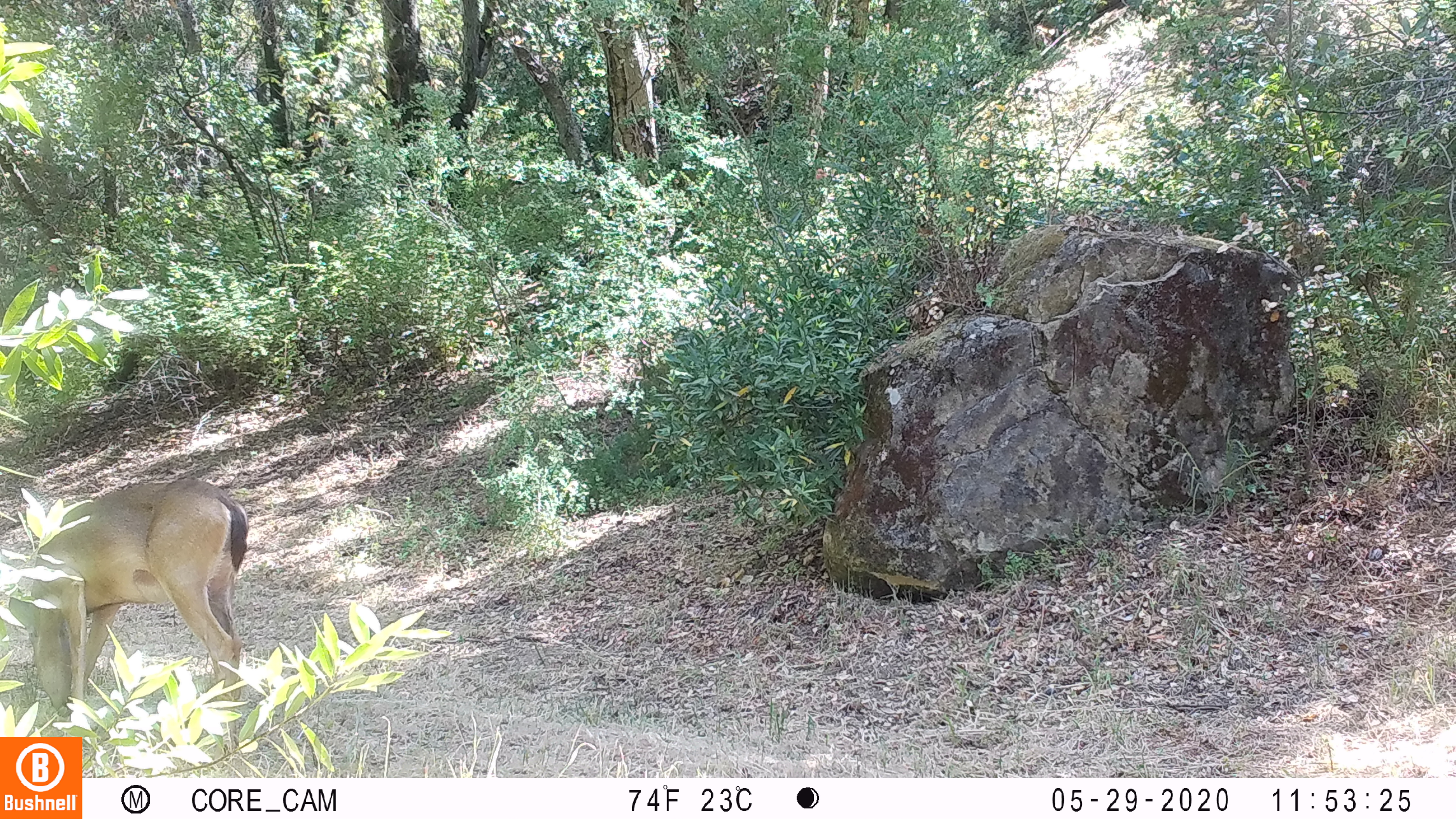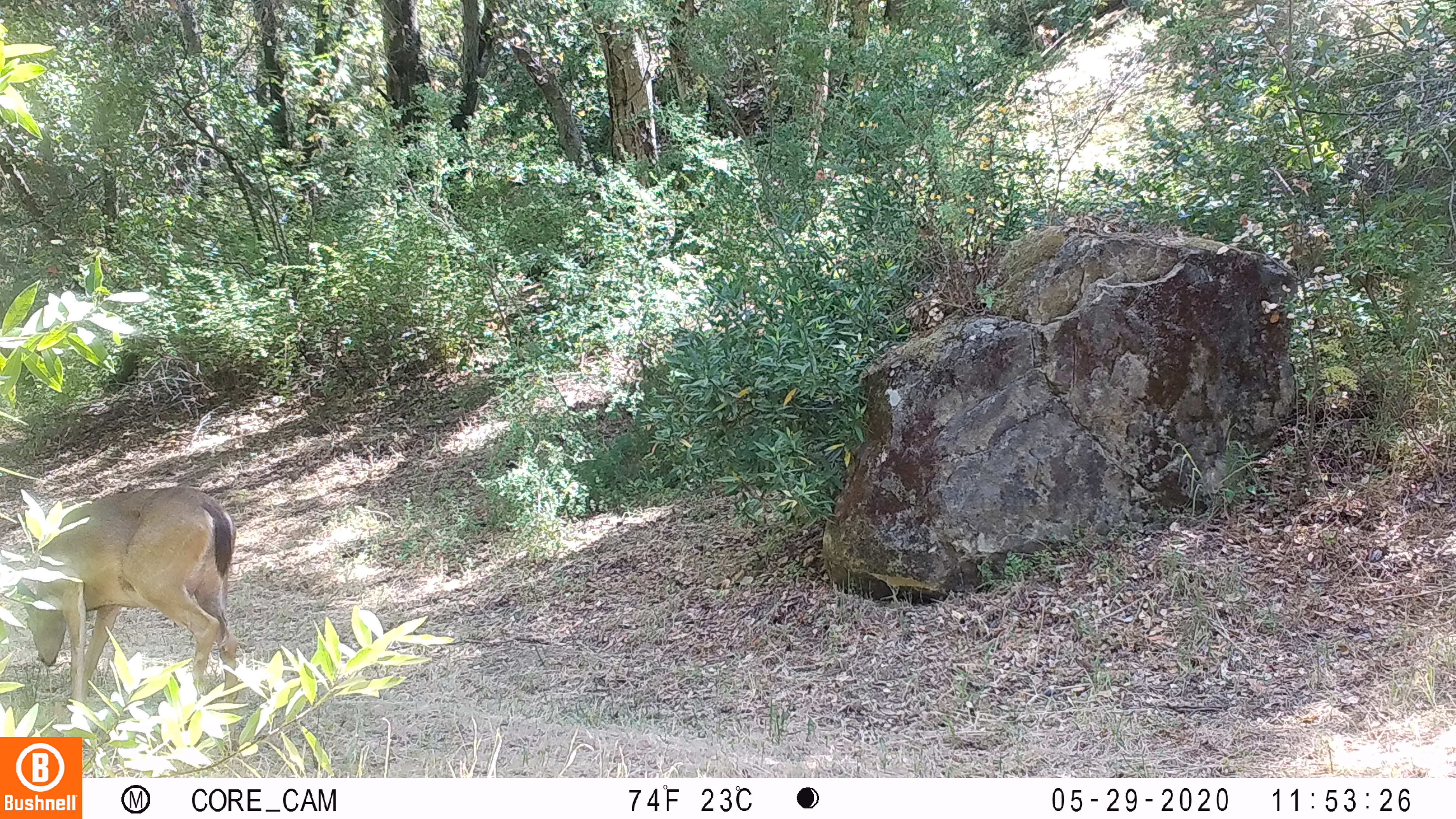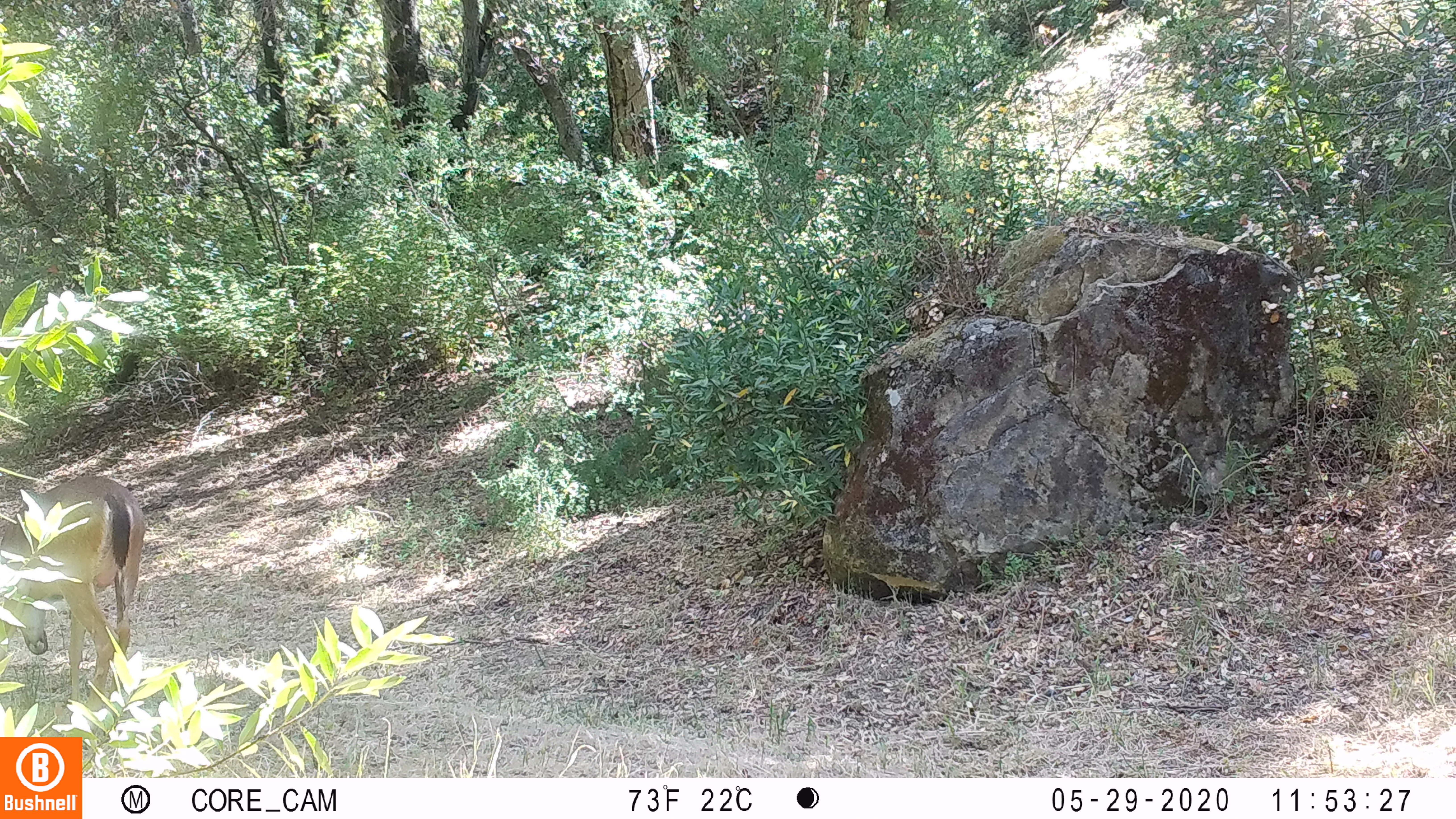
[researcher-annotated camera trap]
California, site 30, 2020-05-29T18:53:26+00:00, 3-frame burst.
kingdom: Animalia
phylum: Chordata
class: Mammalia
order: Artiodactyla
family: Cervidae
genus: Odocoileus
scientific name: Odocoileus hemionus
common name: mule deer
Mule deer (Odocoileus hemionus).